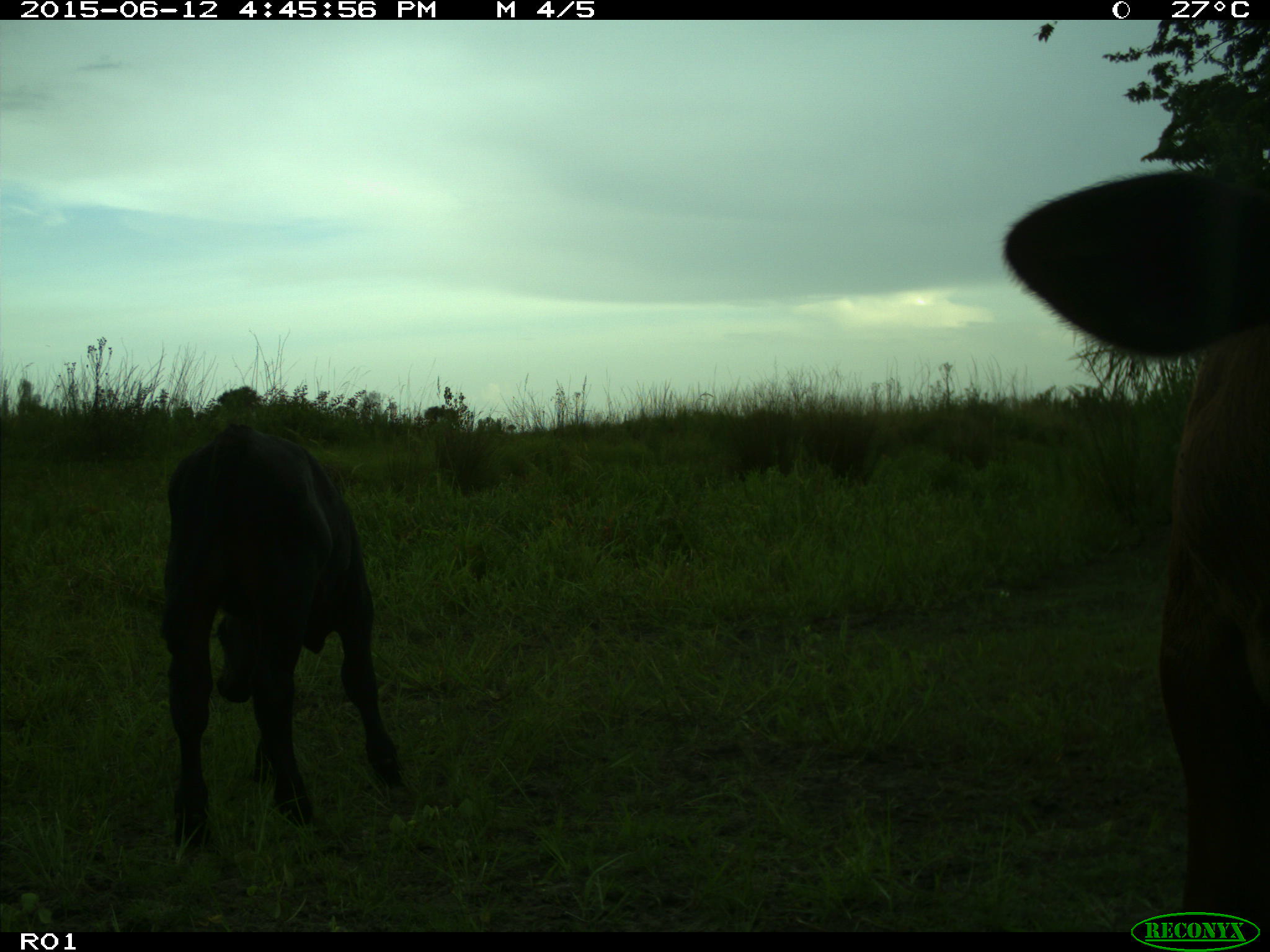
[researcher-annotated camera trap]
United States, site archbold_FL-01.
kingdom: Animalia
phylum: Chordata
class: Mammalia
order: Artiodactyla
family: Bovidae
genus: Bos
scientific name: Bos taurus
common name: domestic cow